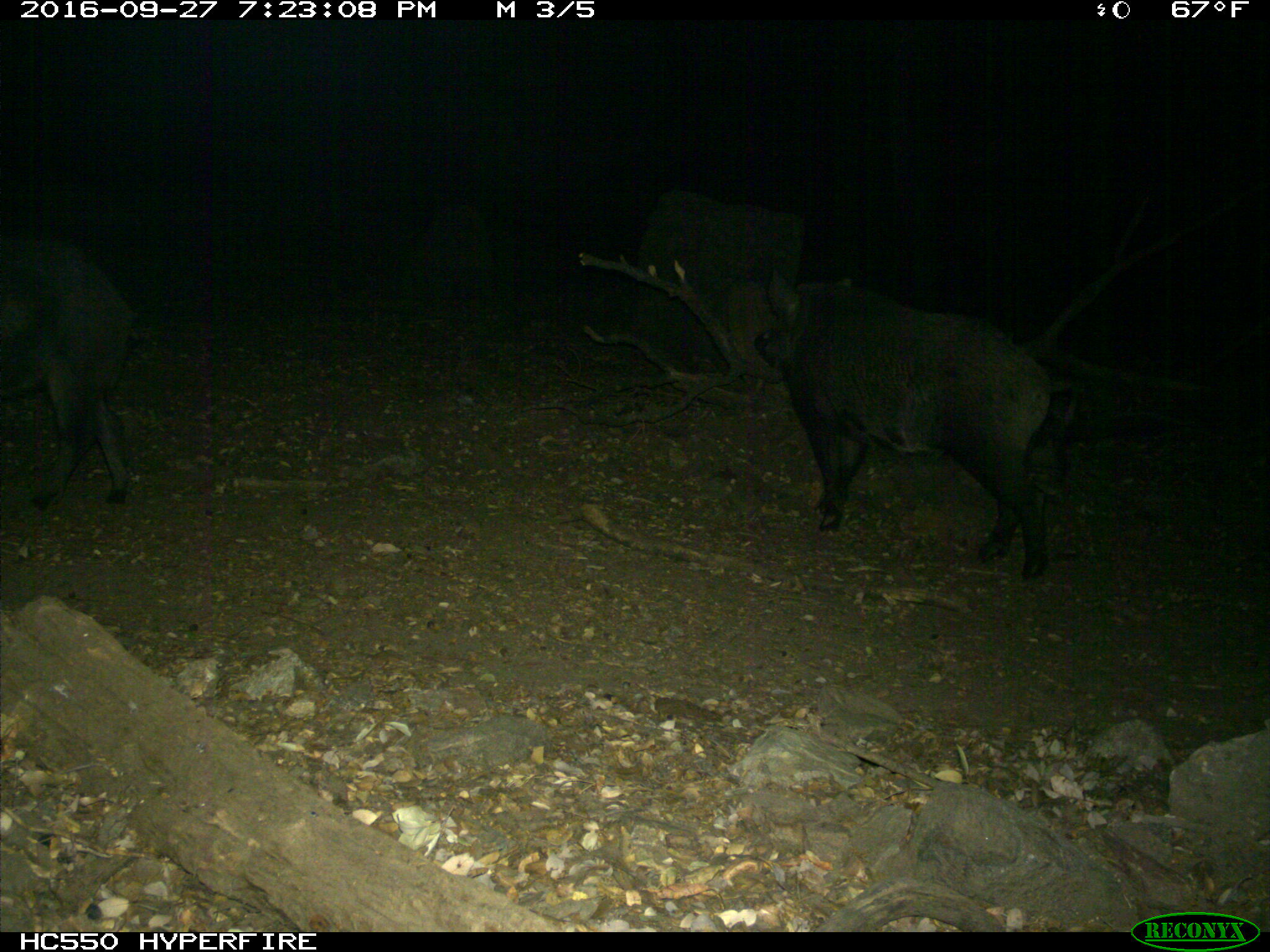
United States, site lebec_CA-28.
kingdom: Animalia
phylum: Chordata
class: Mammalia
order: Artiodactyla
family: Suidae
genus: Sus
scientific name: Sus scrofa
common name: wild boar